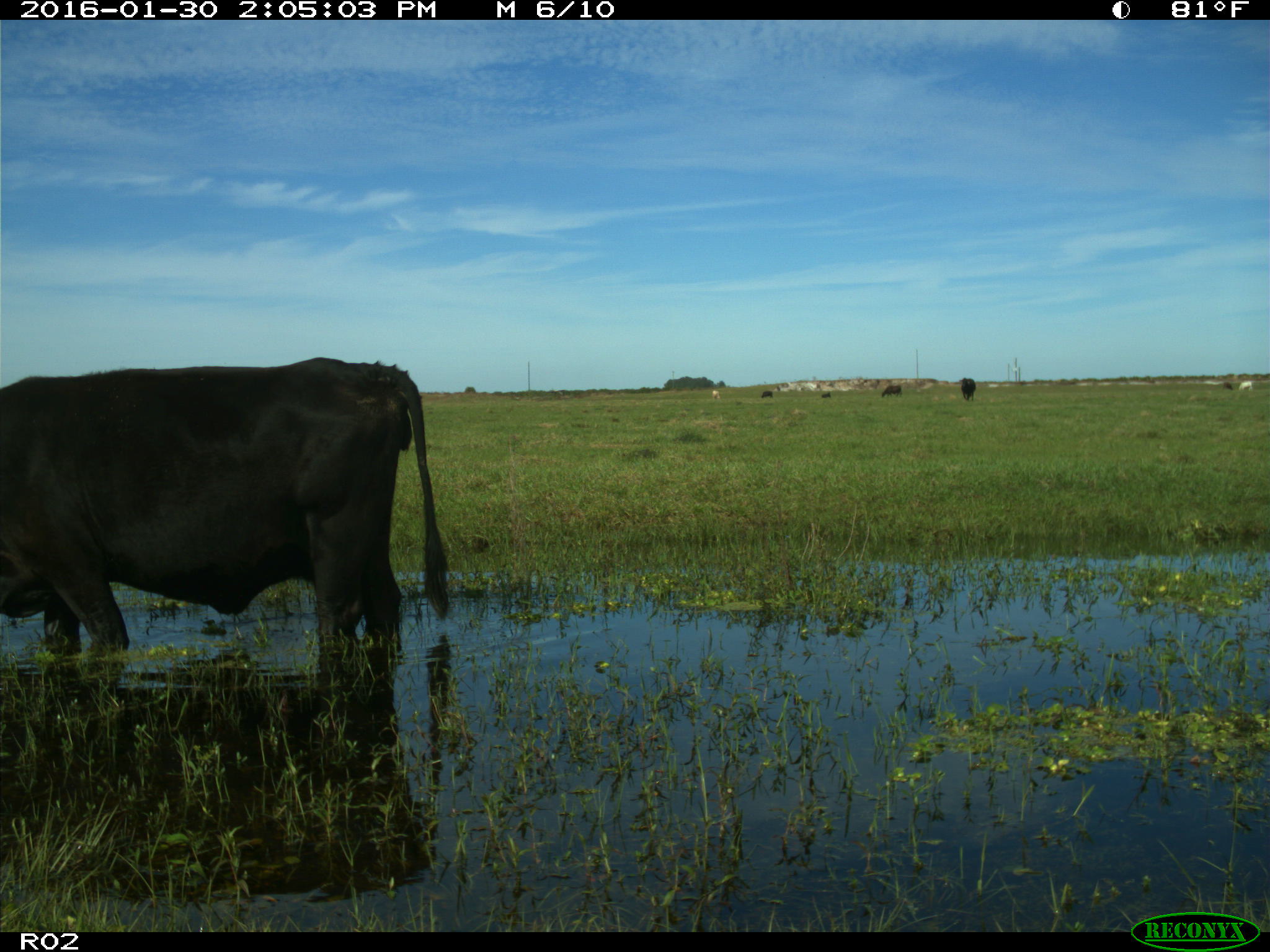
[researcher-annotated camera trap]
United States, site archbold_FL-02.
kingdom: Animalia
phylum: Chordata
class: Mammalia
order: Artiodactyla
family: Bovidae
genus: Bos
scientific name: Bos taurus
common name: domestic cow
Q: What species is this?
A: Bos taurus (domestic cow).